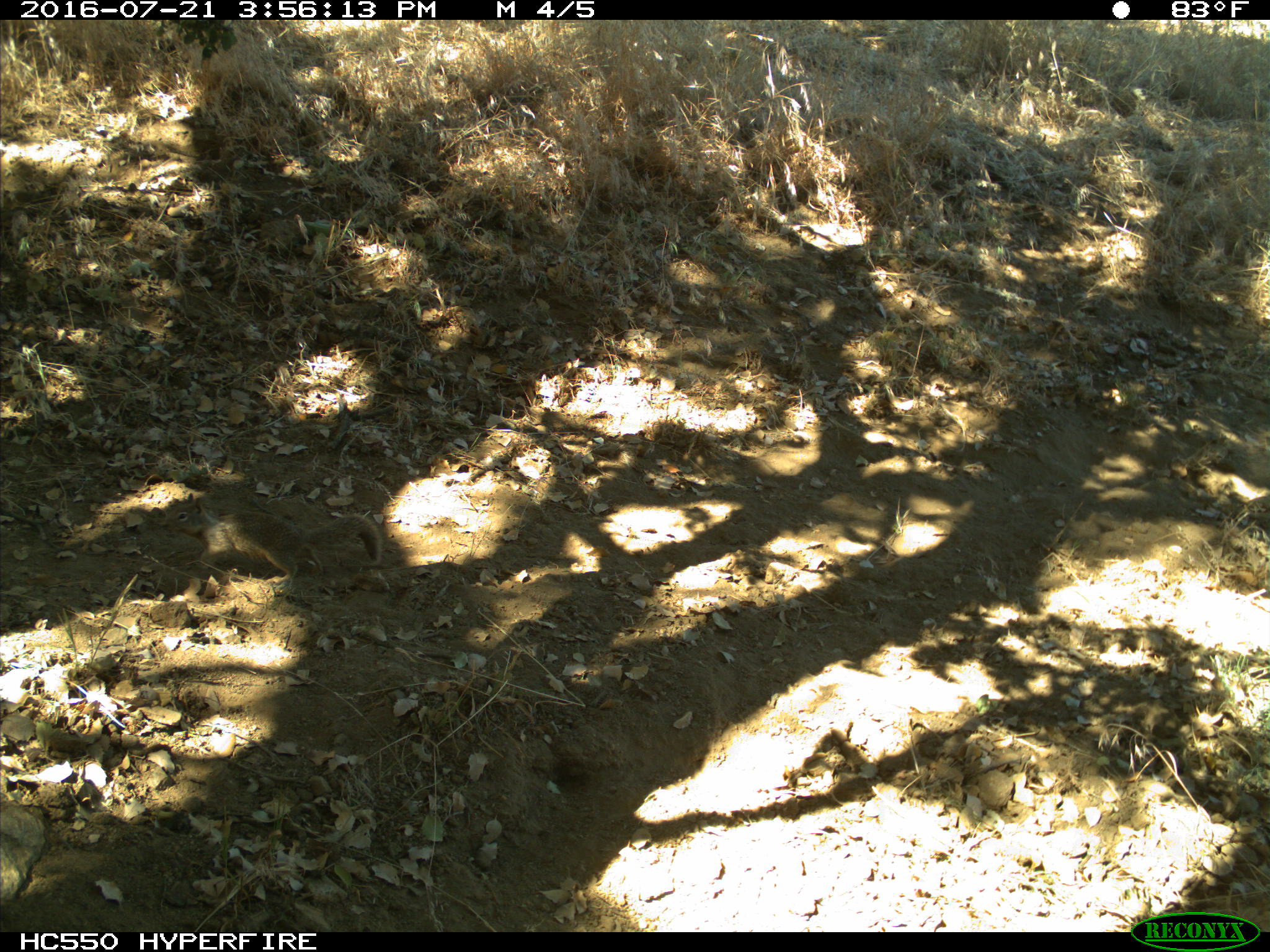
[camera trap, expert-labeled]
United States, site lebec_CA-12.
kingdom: Animalia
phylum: Chordata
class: Mammalia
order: Rodentia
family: Sciuridae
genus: Otospermophilus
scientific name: Otospermophilus beecheyi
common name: california ground squirrel